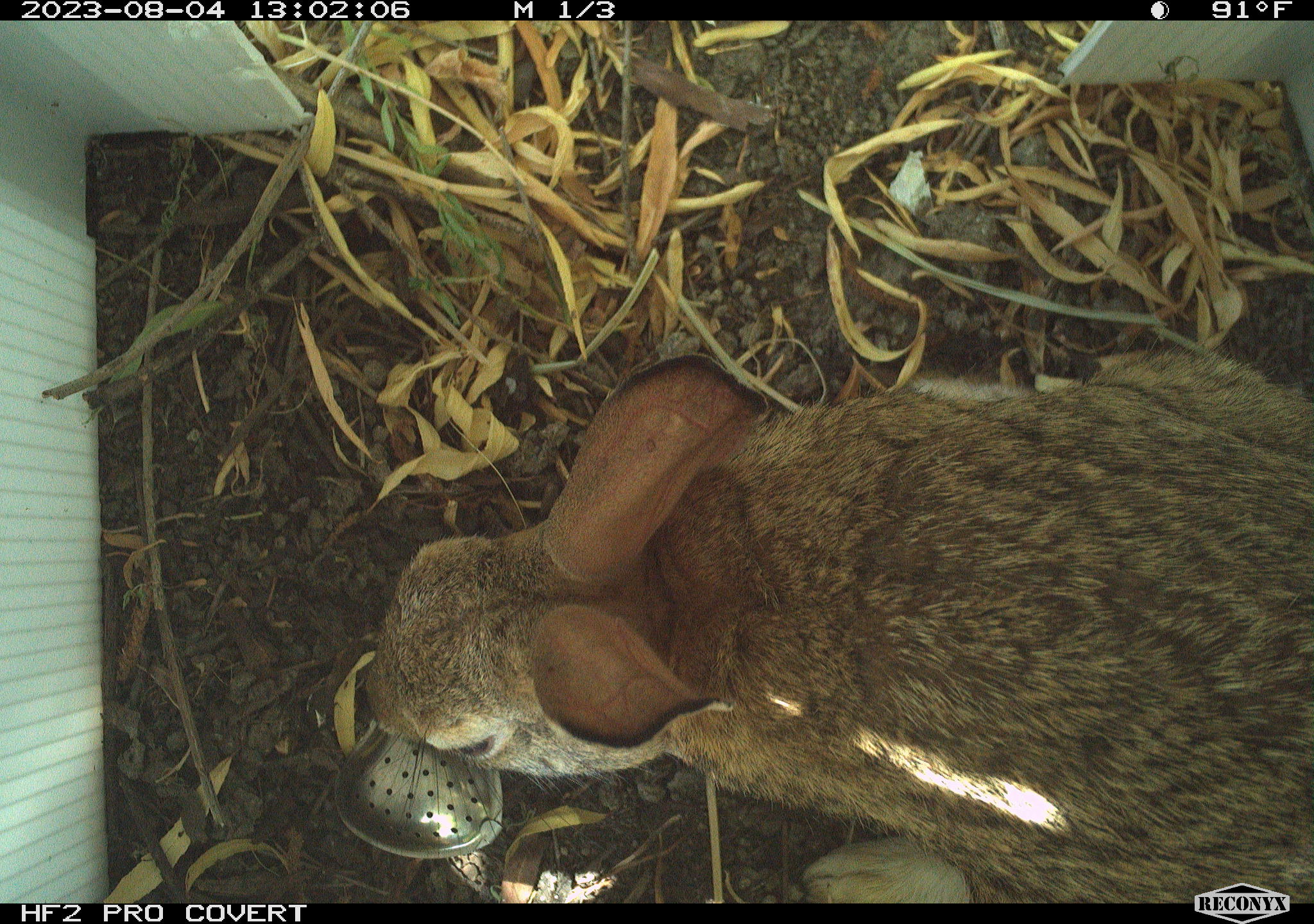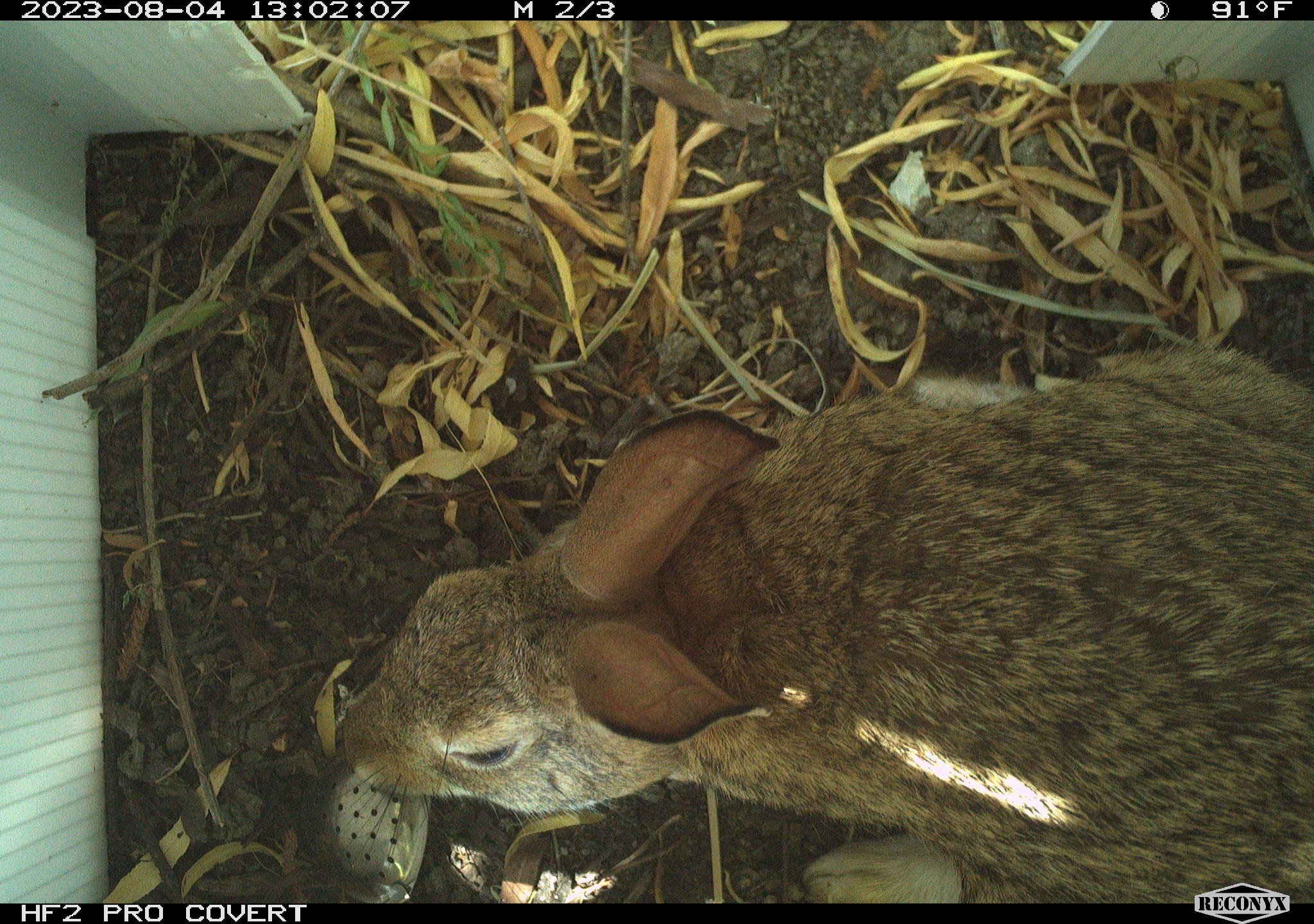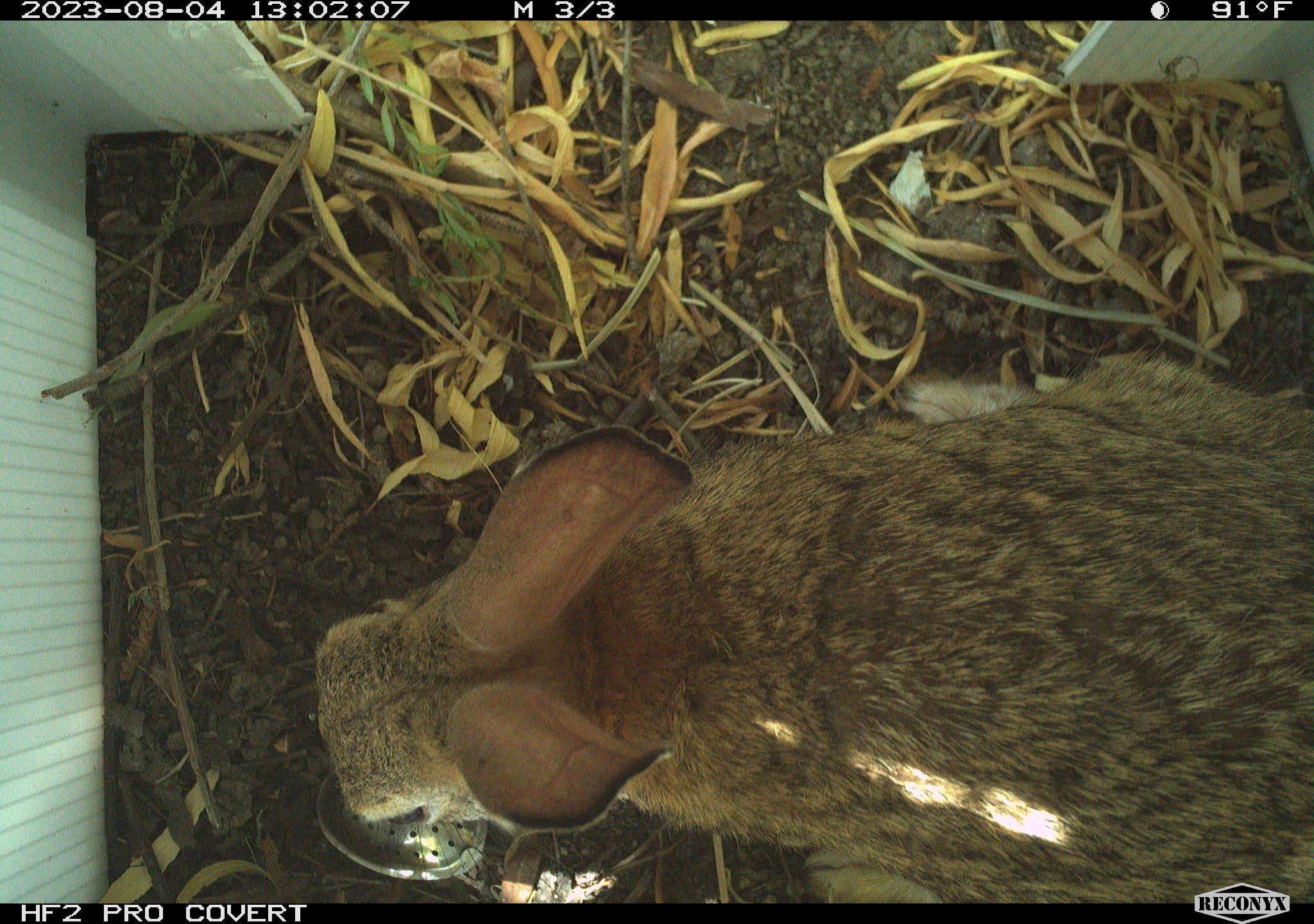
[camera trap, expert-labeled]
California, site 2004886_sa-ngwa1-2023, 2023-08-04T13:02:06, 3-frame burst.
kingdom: Animalia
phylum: Chordata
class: Mammalia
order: Lagomorpha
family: Leporidae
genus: Sylvilagus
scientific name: Sylvilagus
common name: cottontail rabbits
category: sylvilagus species